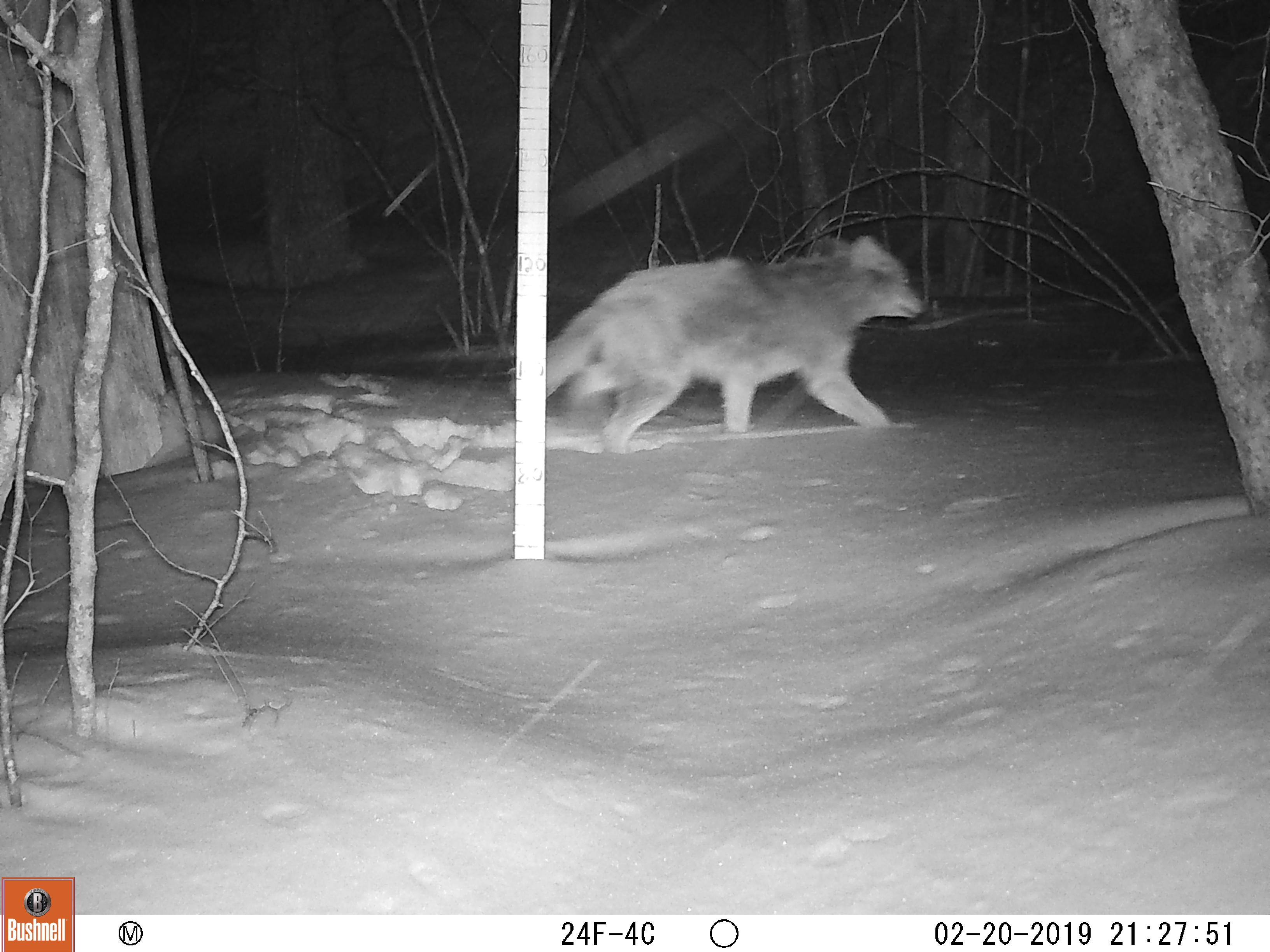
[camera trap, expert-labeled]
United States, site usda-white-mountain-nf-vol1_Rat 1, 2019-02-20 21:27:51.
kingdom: Animalia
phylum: Chordata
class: Mammalia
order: Carnivora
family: Canidae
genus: Canis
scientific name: Canis latrans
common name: coyote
Coyote (Canis latrans).